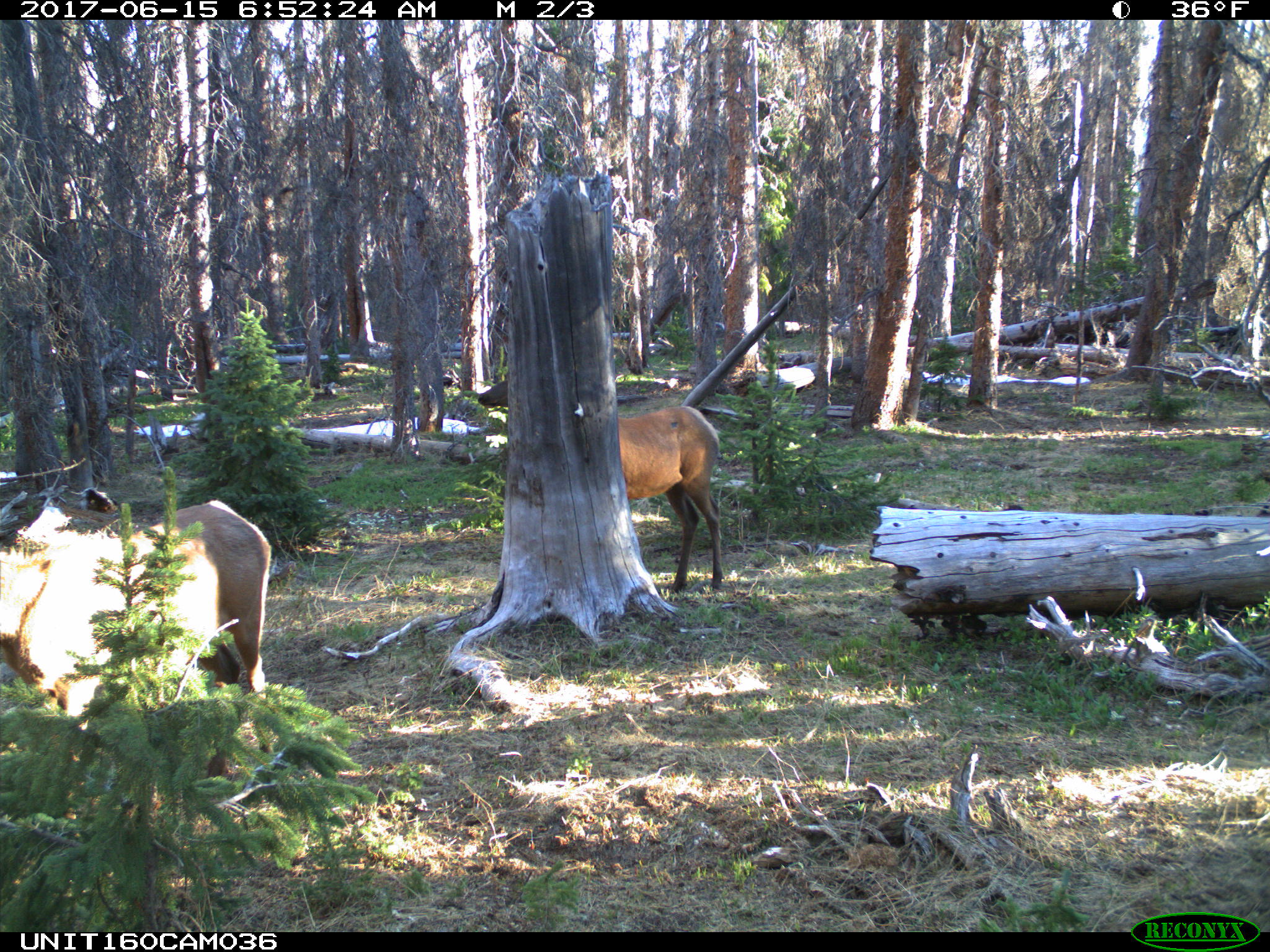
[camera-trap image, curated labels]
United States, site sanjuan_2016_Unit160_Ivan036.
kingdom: Animalia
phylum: Chordata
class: Mammalia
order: Artiodactyla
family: Cervidae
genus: Cervus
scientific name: Cervus elaphus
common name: red deer